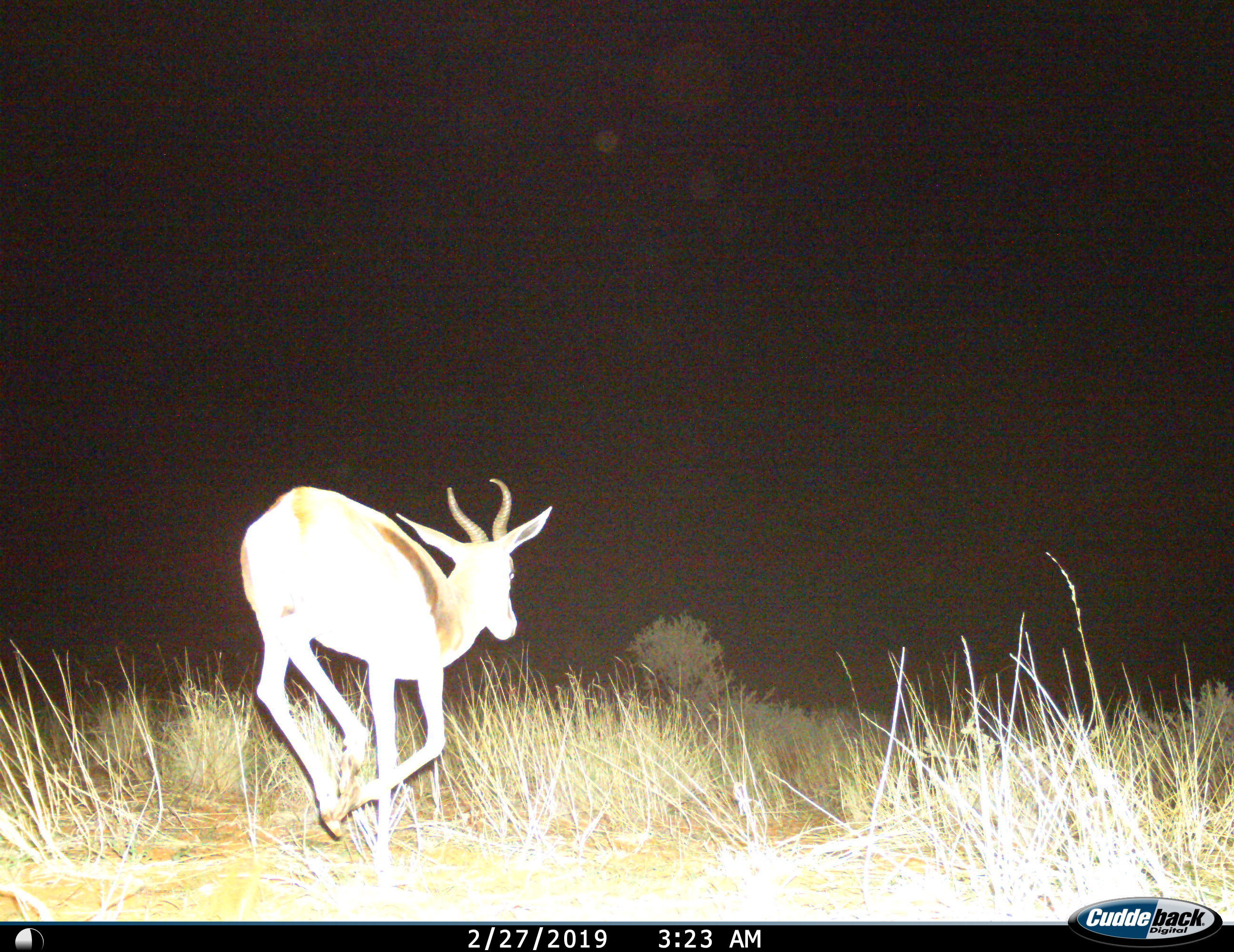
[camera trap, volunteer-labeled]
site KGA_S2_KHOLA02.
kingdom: Animalia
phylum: Chordata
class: Mammalia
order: Artiodactyla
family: Bovidae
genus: Antidorcas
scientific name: Antidorcas marsupialis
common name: springbok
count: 1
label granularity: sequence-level